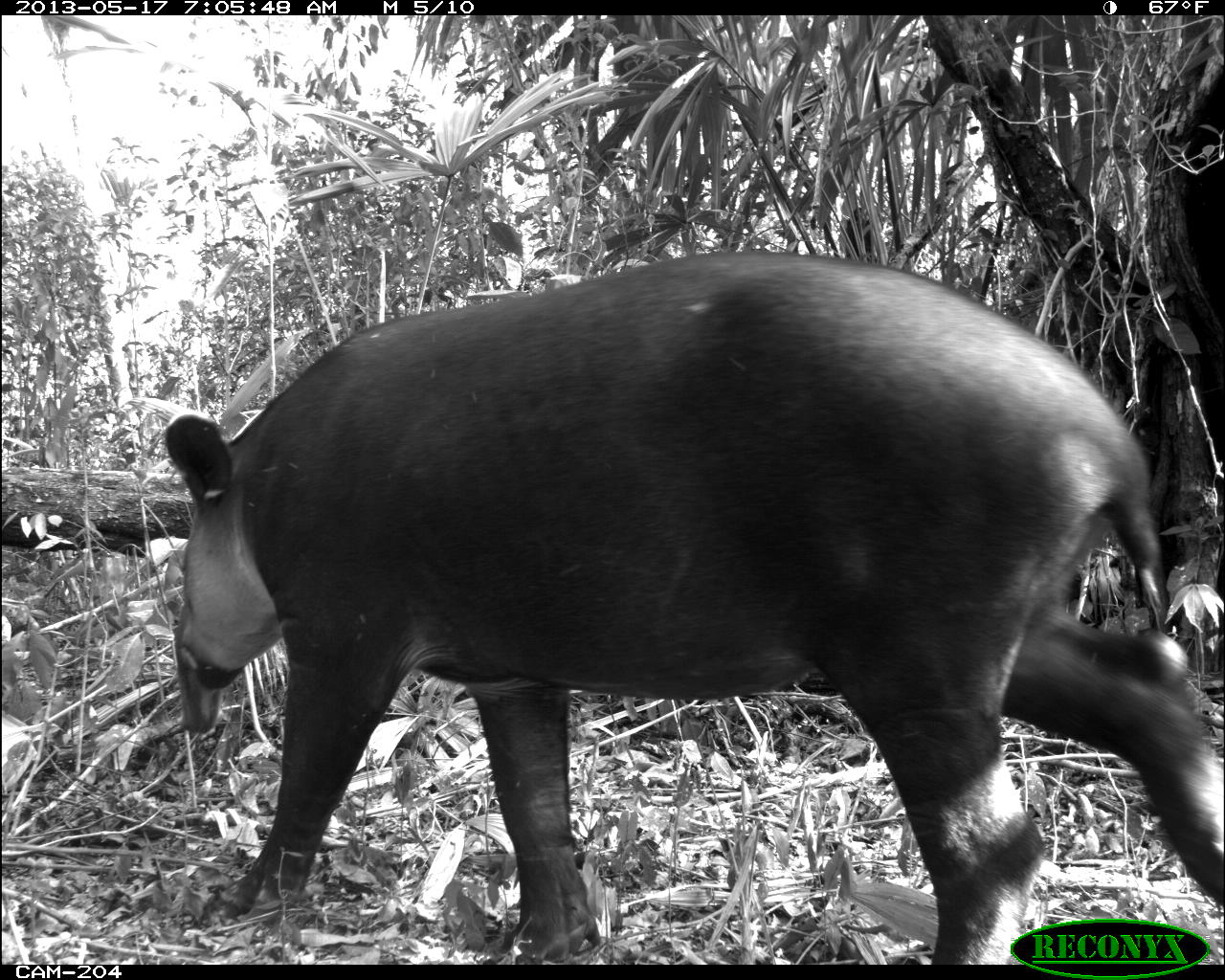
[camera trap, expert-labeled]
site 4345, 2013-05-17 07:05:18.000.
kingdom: Animalia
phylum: Chordata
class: Mammalia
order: Perissodactyla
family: Tapiridae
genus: Tapirus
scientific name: Tapirus bairdii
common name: baird's tapir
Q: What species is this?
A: Tapirus bairdii (baird's tapir).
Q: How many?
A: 1.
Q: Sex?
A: Female.